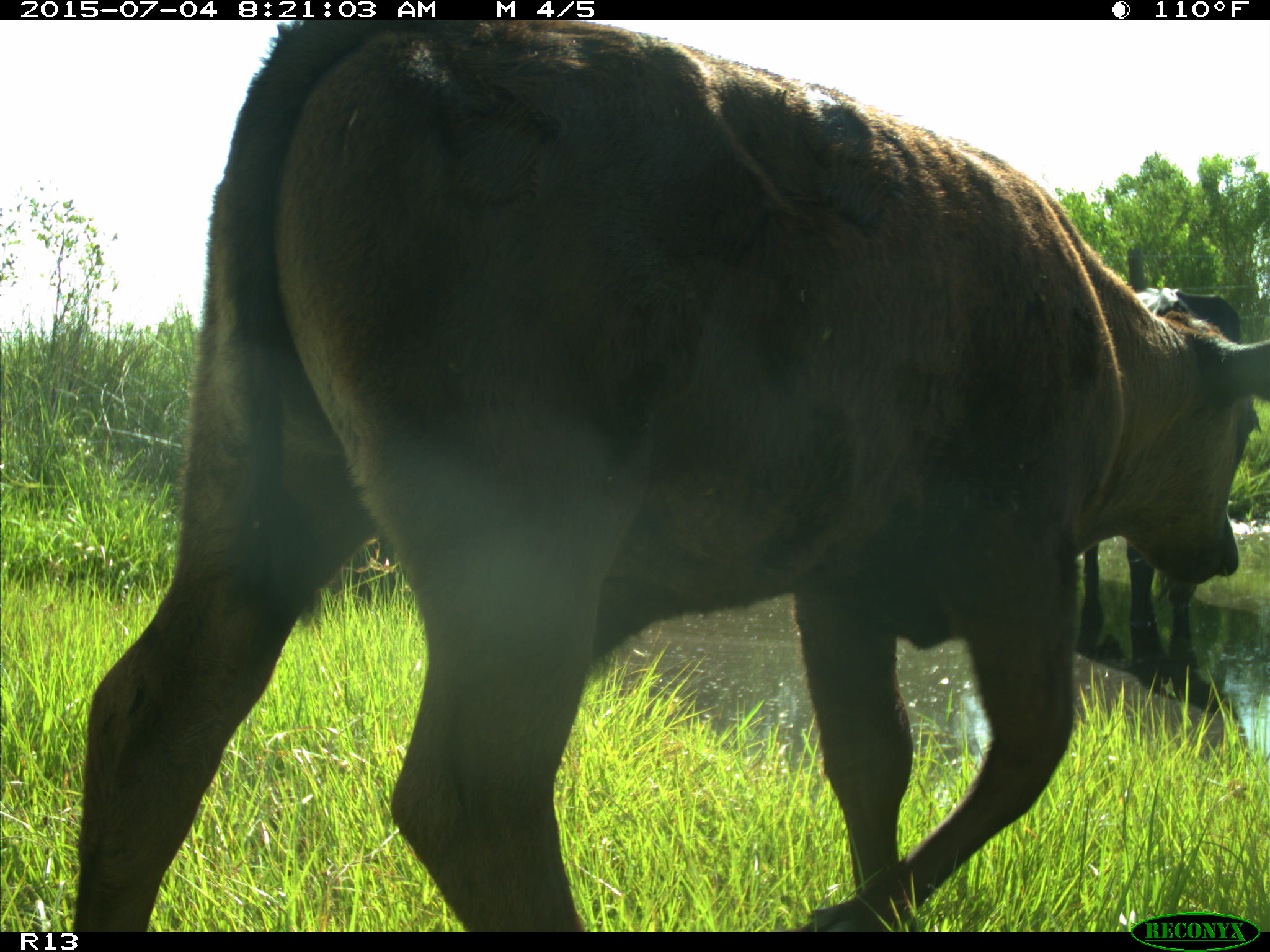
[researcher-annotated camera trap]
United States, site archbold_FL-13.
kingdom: Animalia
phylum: Chordata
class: Mammalia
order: Artiodactyla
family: Bovidae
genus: Bos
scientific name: Bos taurus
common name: domestic cow